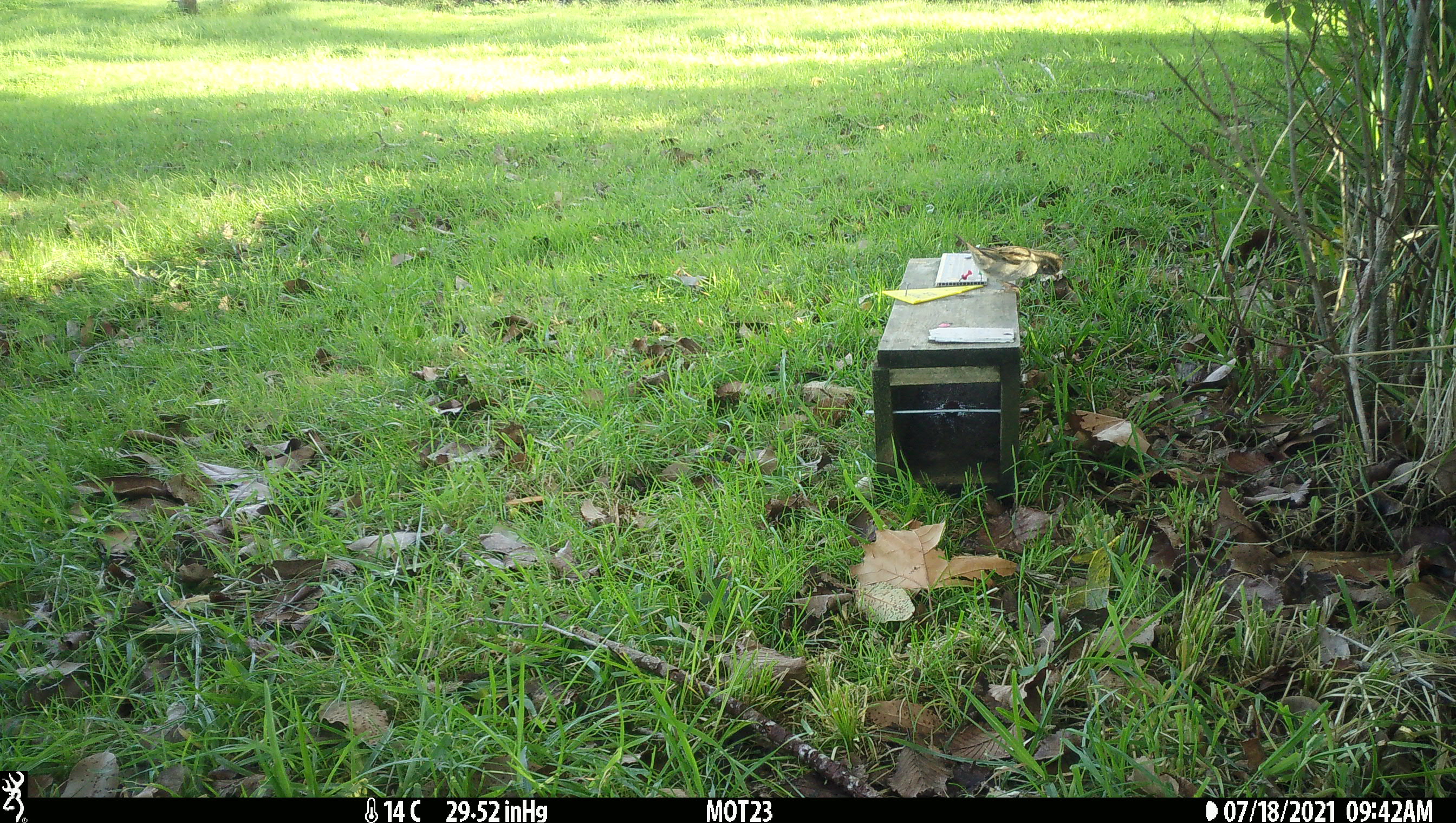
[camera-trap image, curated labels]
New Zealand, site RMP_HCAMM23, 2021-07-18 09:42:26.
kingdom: Animalia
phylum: Chordata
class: Aves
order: Passeriformes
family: Passeridae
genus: Passer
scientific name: Passer domesticus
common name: house sparrow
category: sparrow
Sparrow (house sparrow) (Passer domesticus).